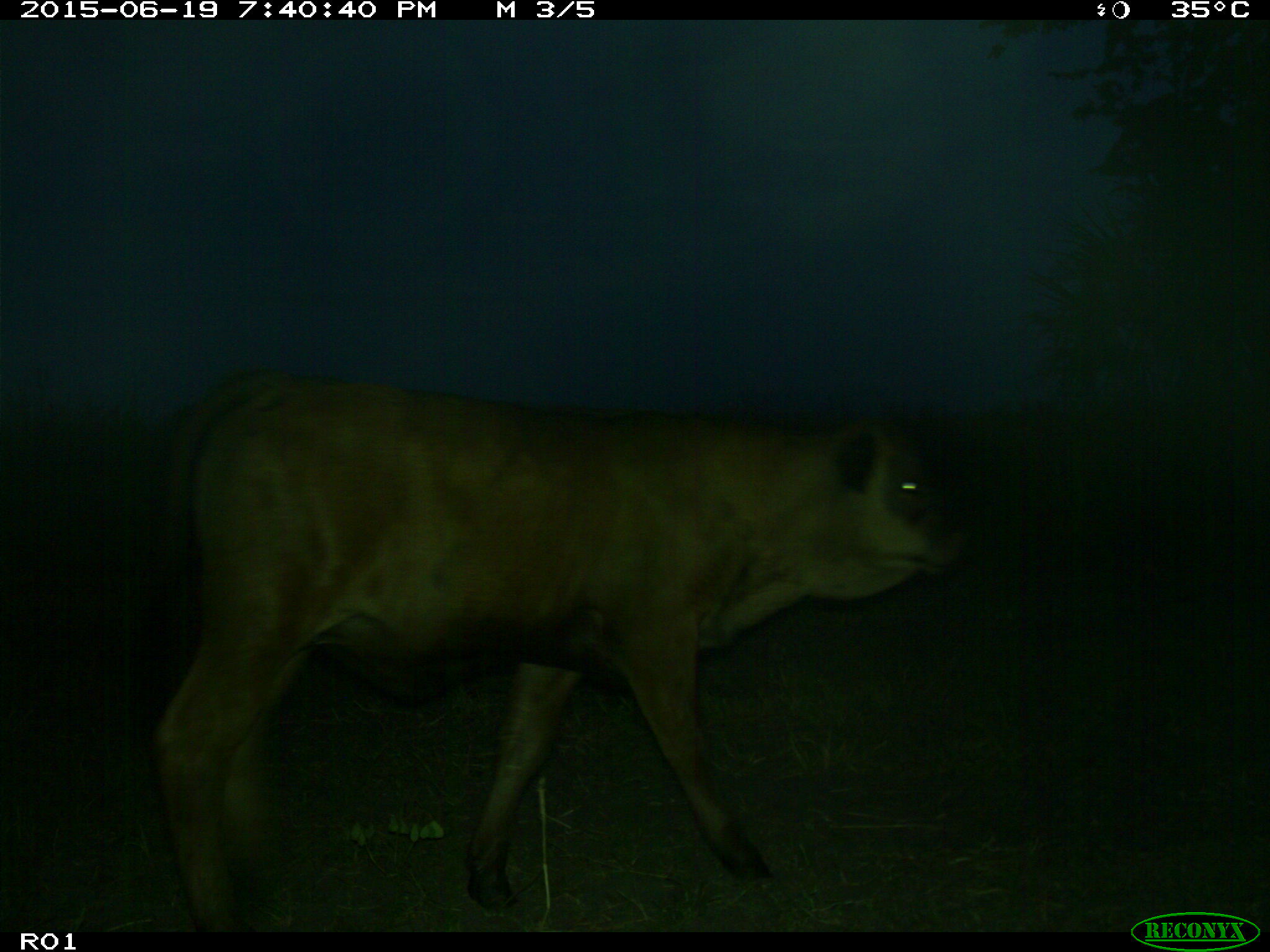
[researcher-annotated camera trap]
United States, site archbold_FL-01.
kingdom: Animalia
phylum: Chordata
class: Mammalia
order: Artiodactyla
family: Bovidae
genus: Bos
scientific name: Bos taurus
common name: domestic cow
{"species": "Bos taurus (domestic cow)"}